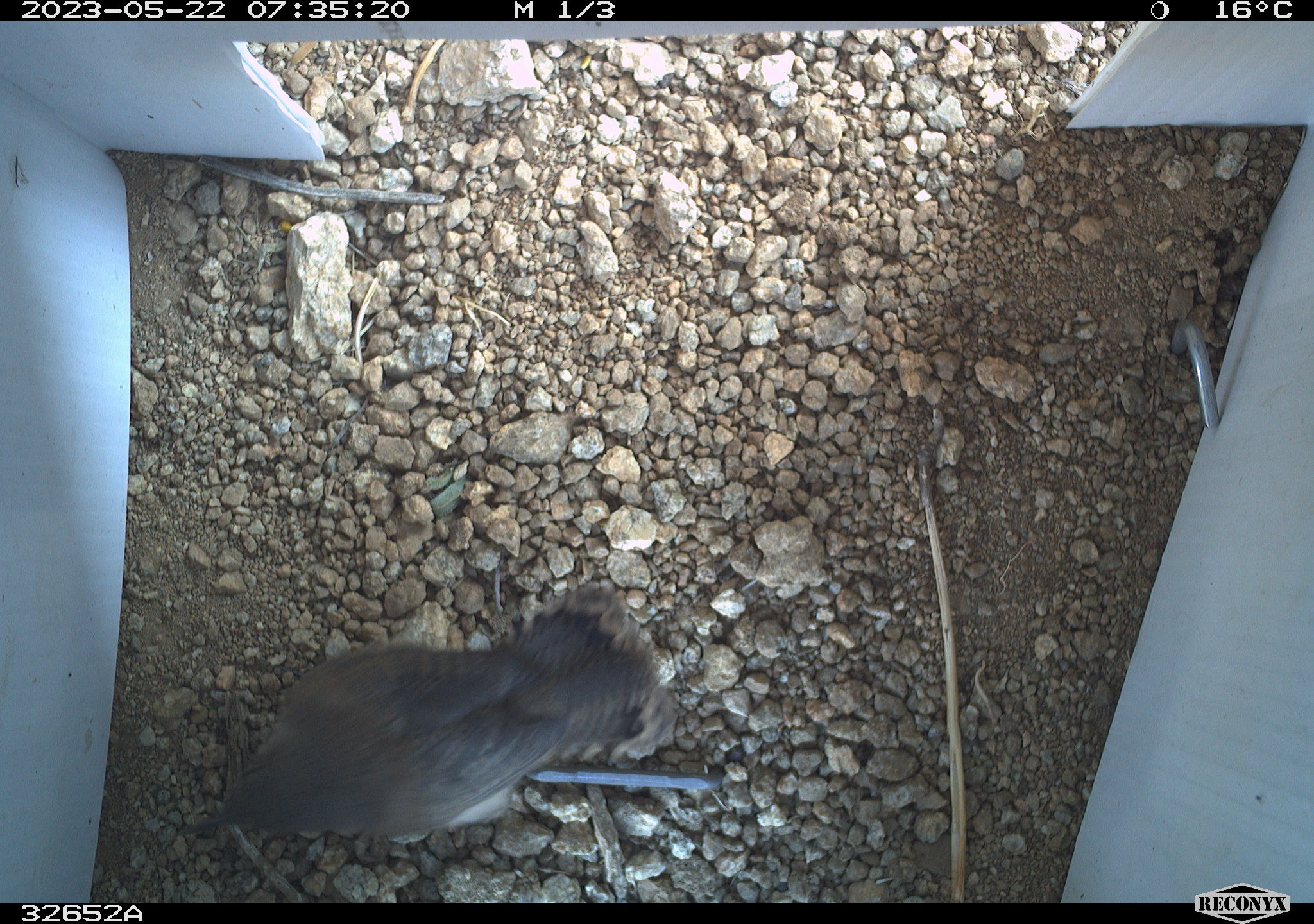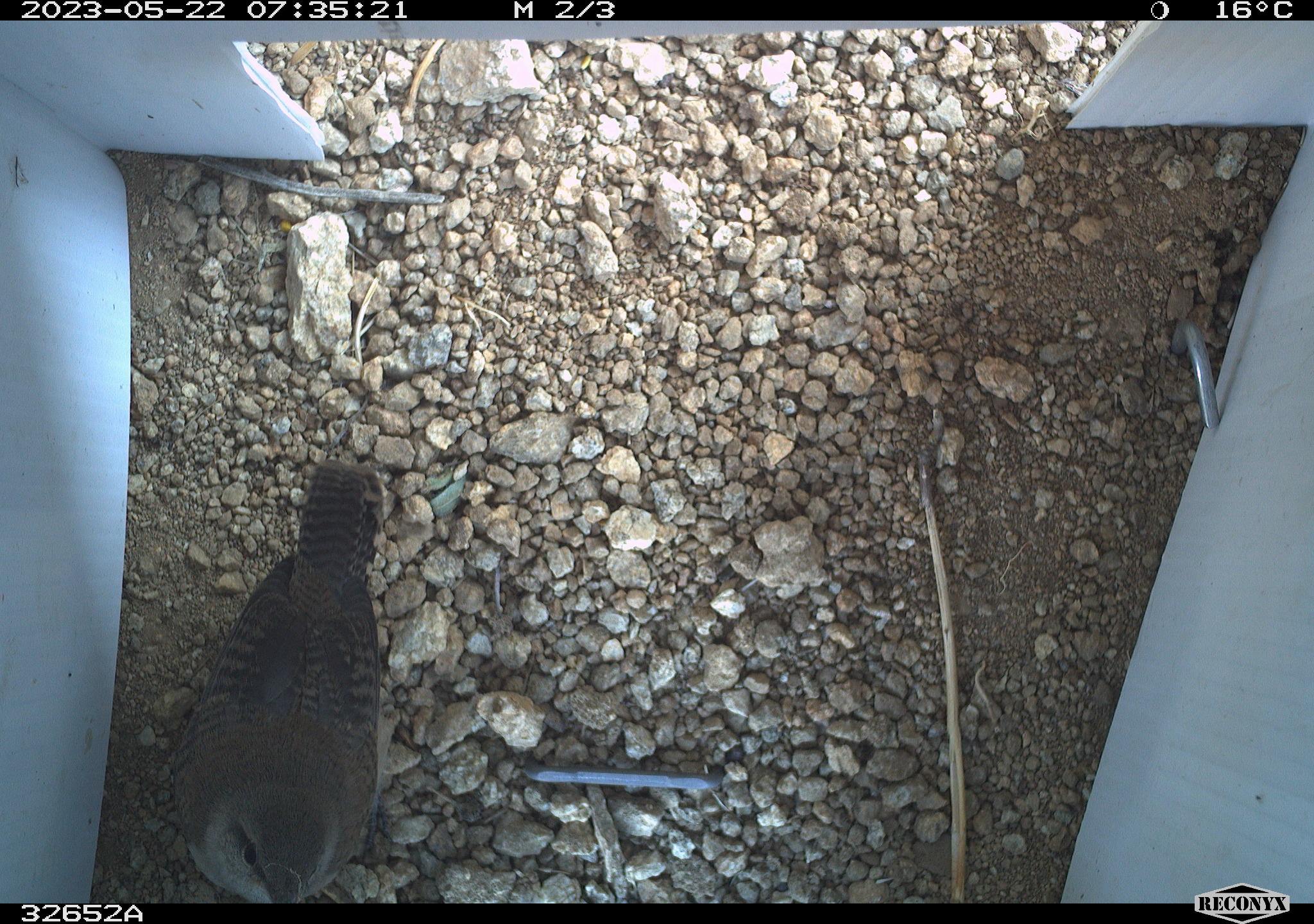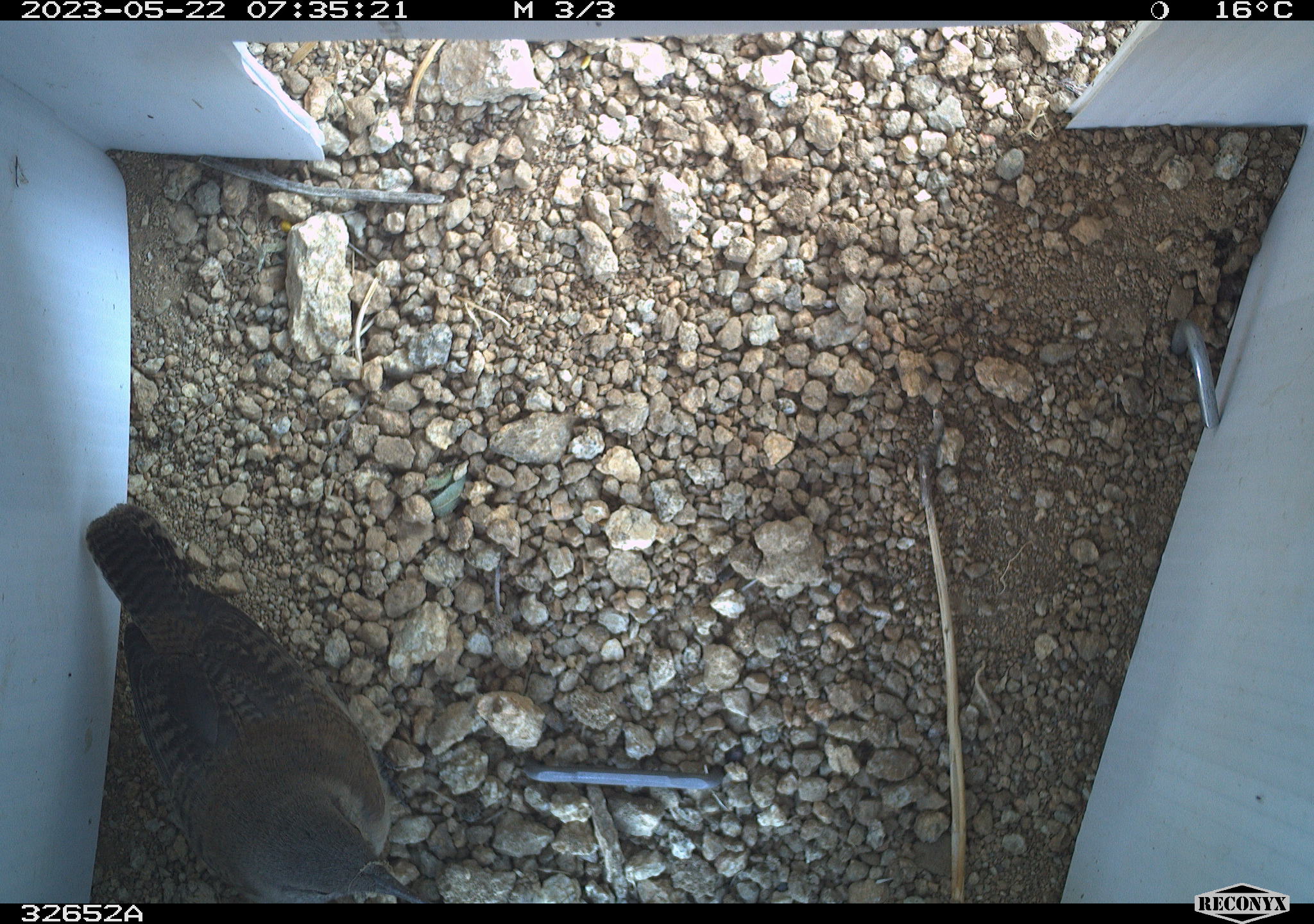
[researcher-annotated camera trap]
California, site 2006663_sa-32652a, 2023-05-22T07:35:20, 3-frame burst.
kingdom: Animalia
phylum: Chordata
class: Aves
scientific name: Aves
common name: bird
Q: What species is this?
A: Bird (Aves).